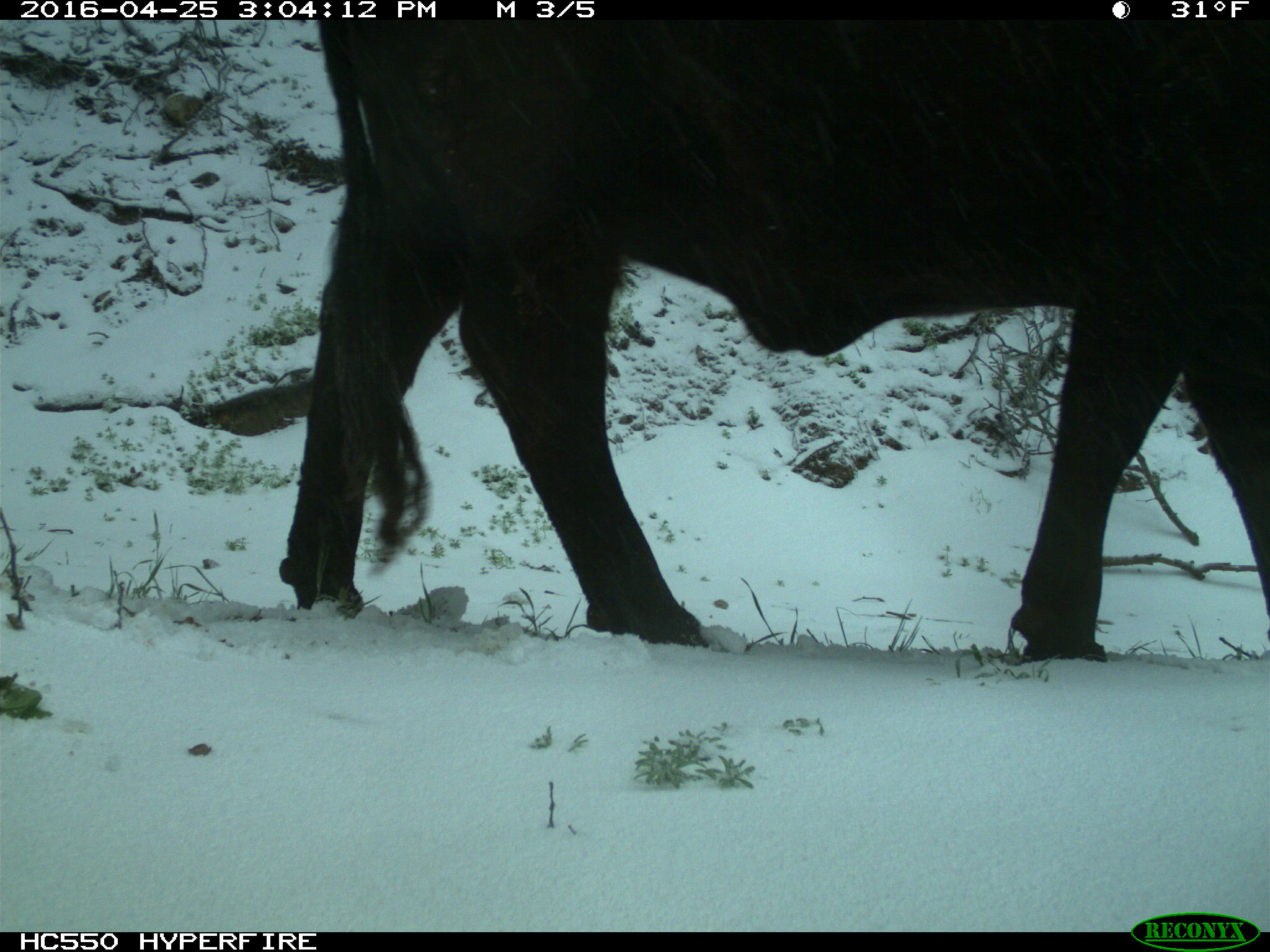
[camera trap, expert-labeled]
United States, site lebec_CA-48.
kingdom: Animalia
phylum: Chordata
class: Mammalia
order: Artiodactyla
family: Bovidae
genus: Bos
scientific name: Bos taurus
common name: domestic cow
Bos taurus (domestic cow).